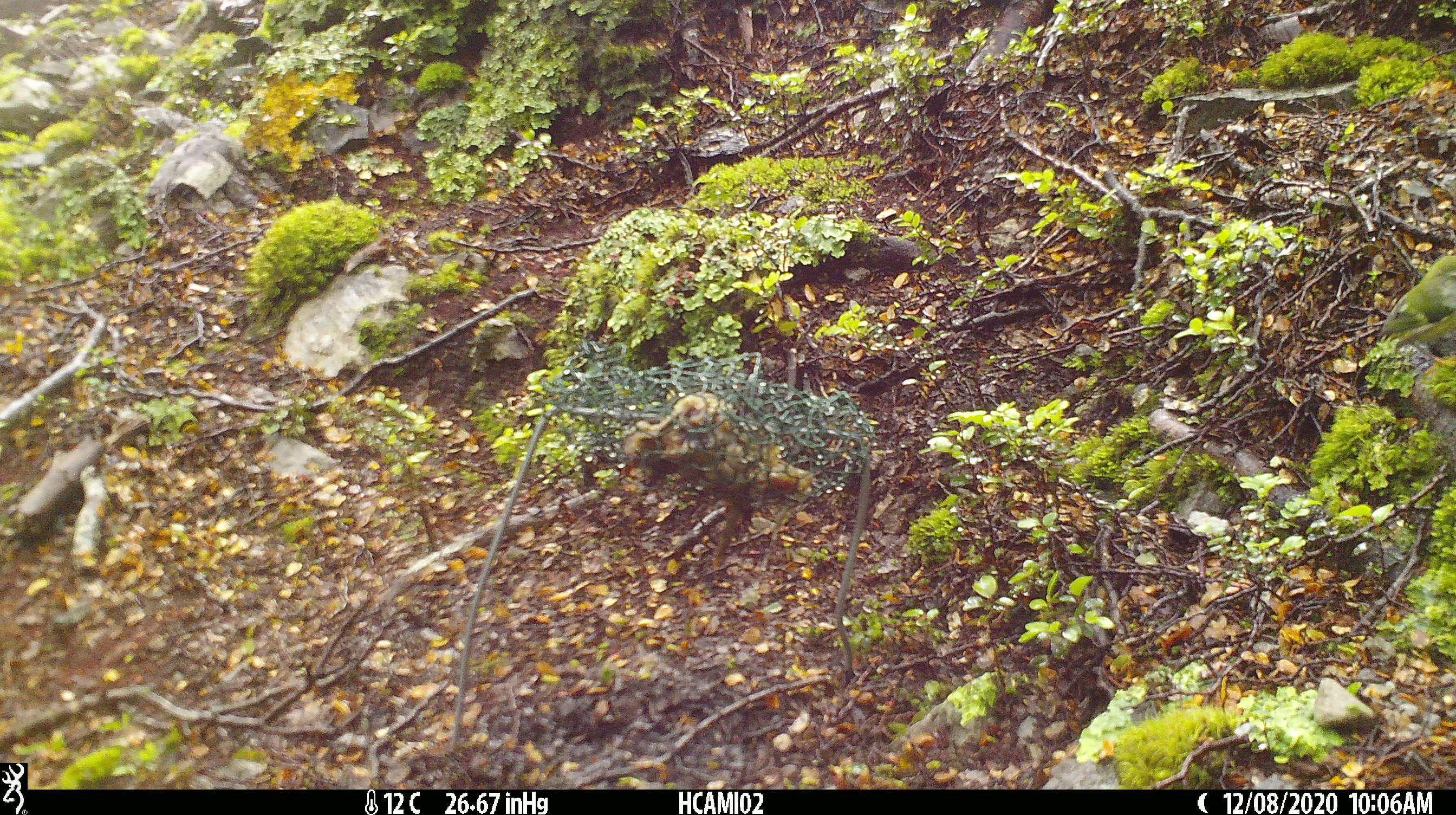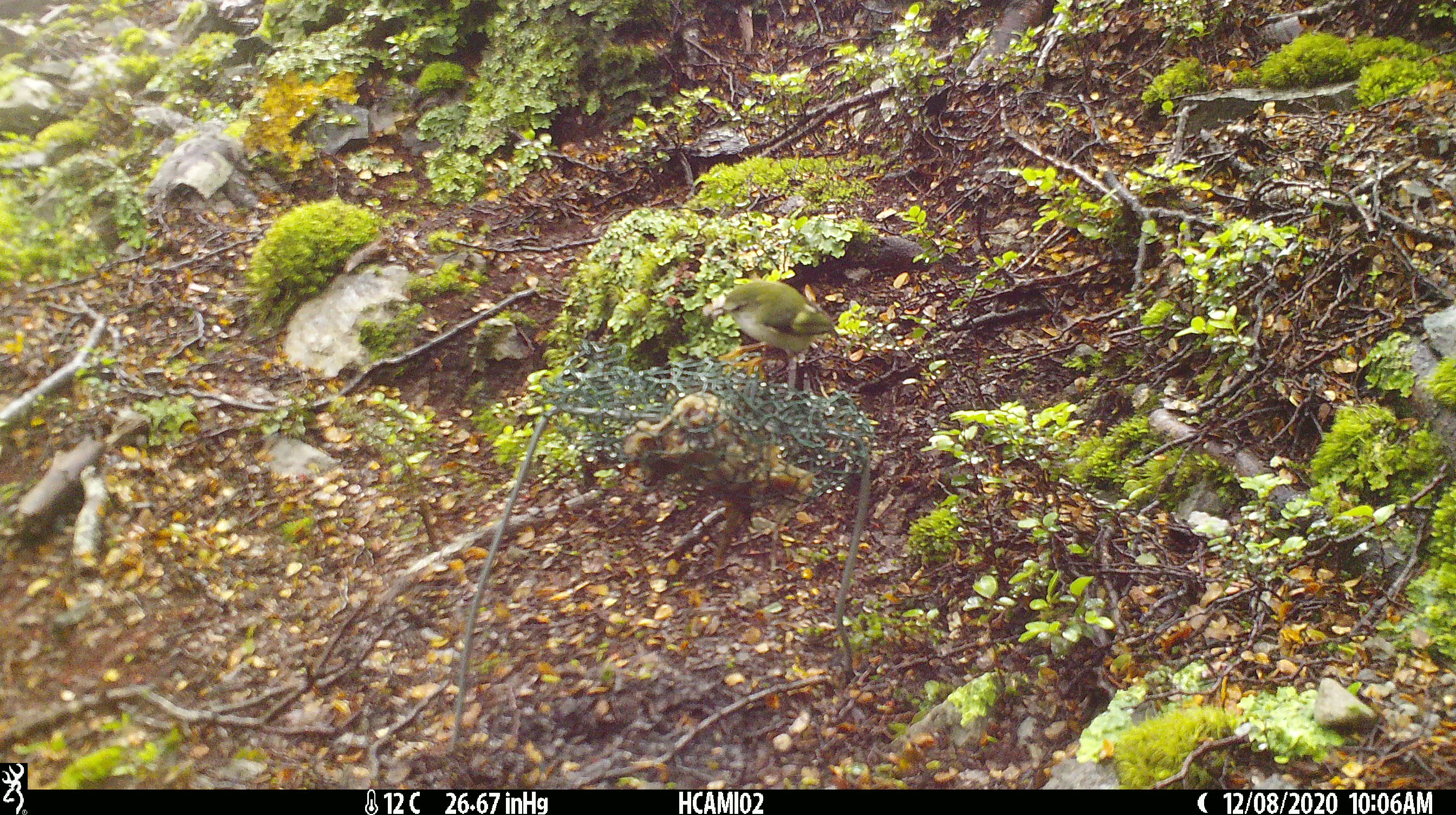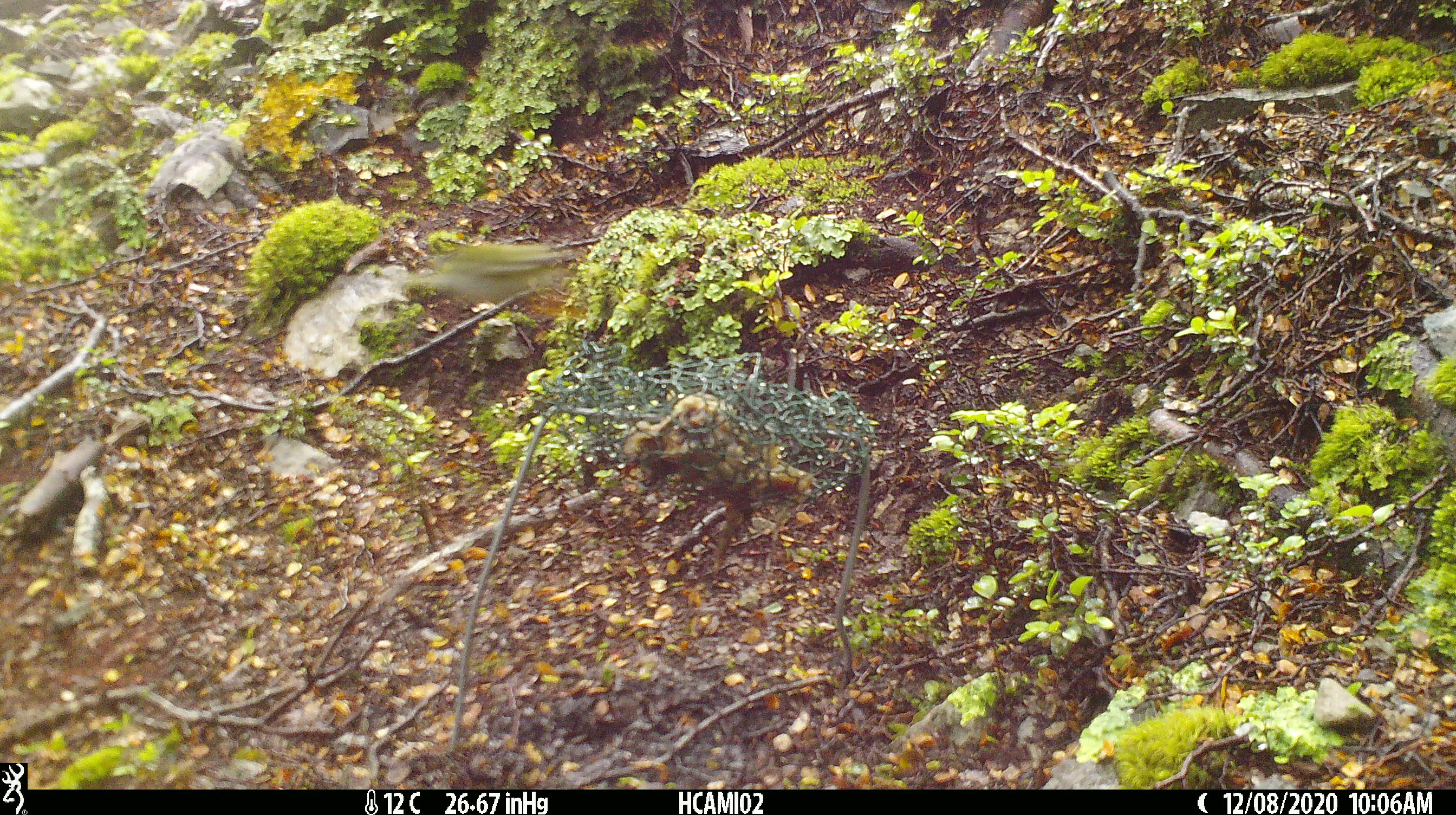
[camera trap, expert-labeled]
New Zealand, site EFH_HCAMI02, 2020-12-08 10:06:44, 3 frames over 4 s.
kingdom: Animalia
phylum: Chordata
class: Aves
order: Passeriformes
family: Acanthisittidae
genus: Acanthisitta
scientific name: Acanthisitta chloris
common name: rifleman